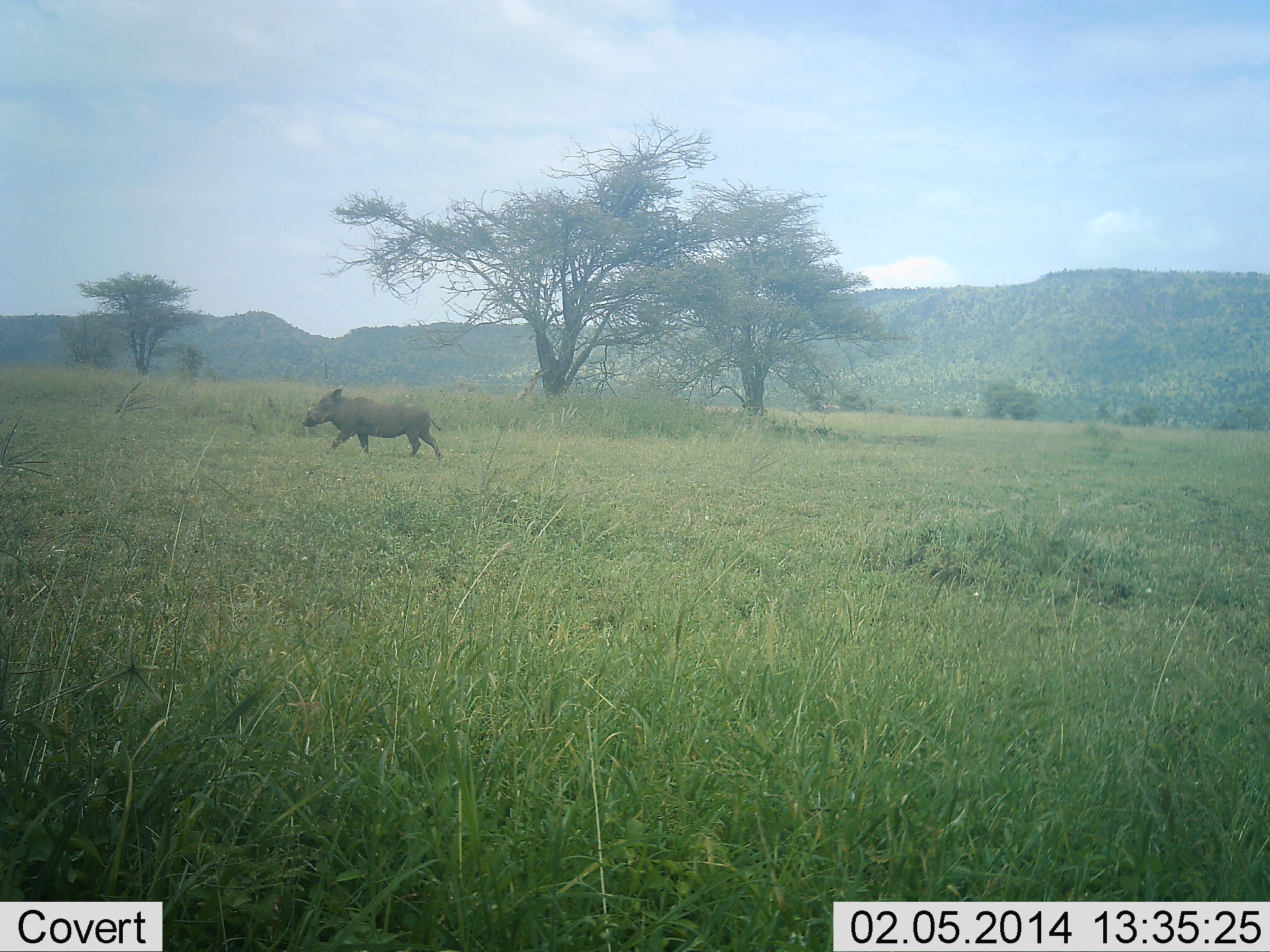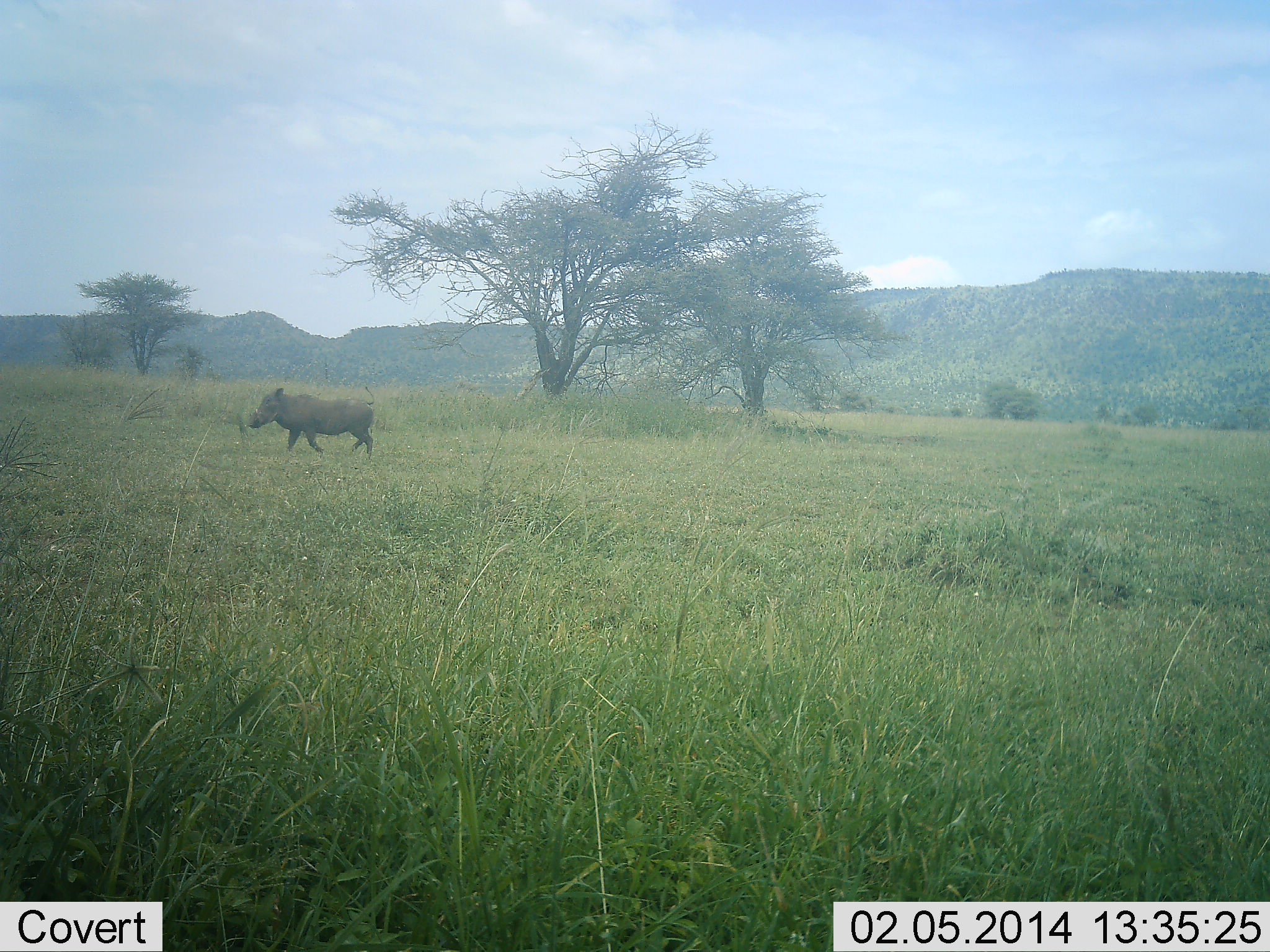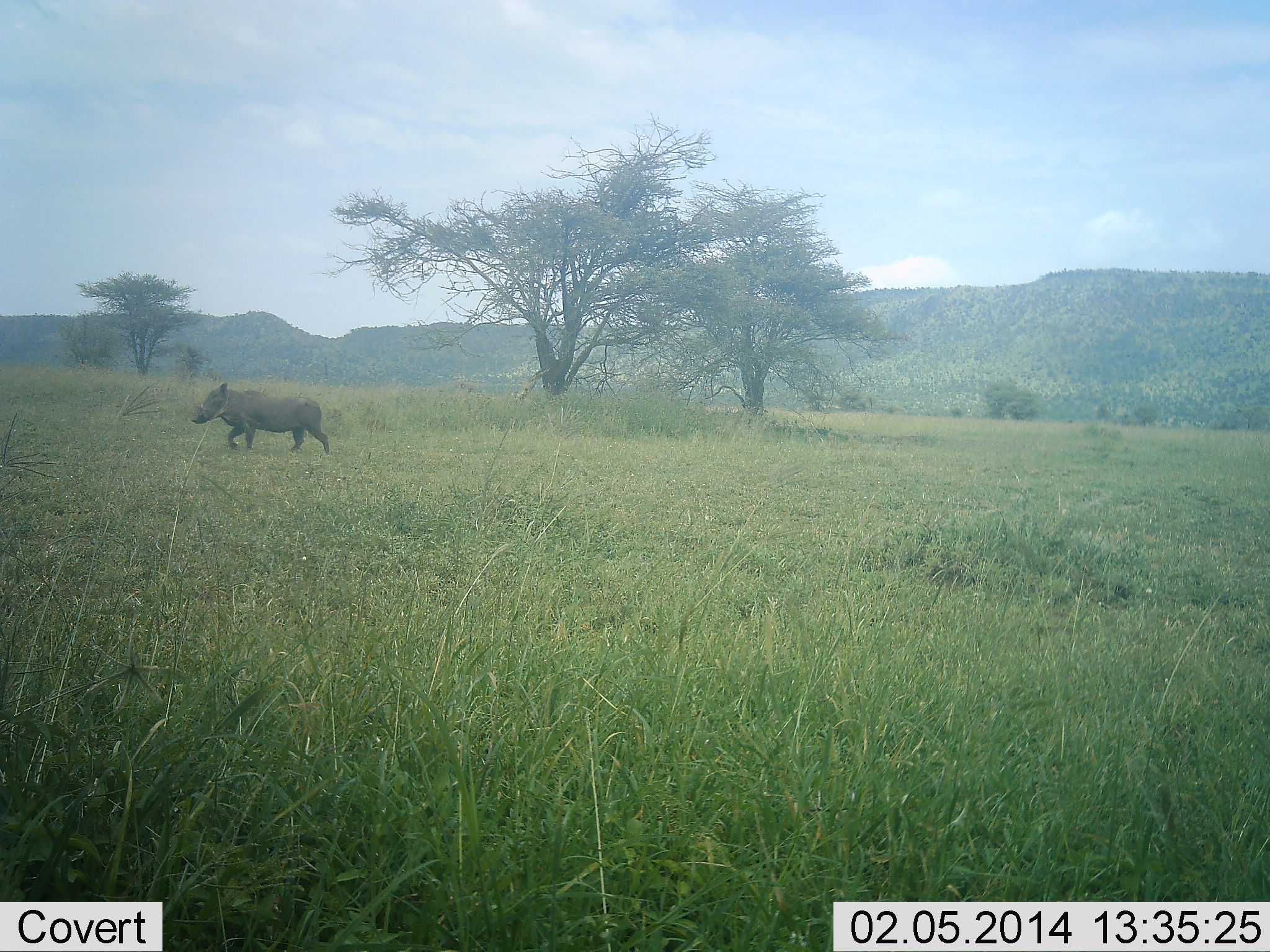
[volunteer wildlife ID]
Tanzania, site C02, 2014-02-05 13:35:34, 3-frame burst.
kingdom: Animalia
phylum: Chordata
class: Mammalia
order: Artiodactyla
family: Suidae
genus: Phacochoerus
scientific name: Phacochoerus africanus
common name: warthog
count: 1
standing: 10%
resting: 0%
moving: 100%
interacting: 0%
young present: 0%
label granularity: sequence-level